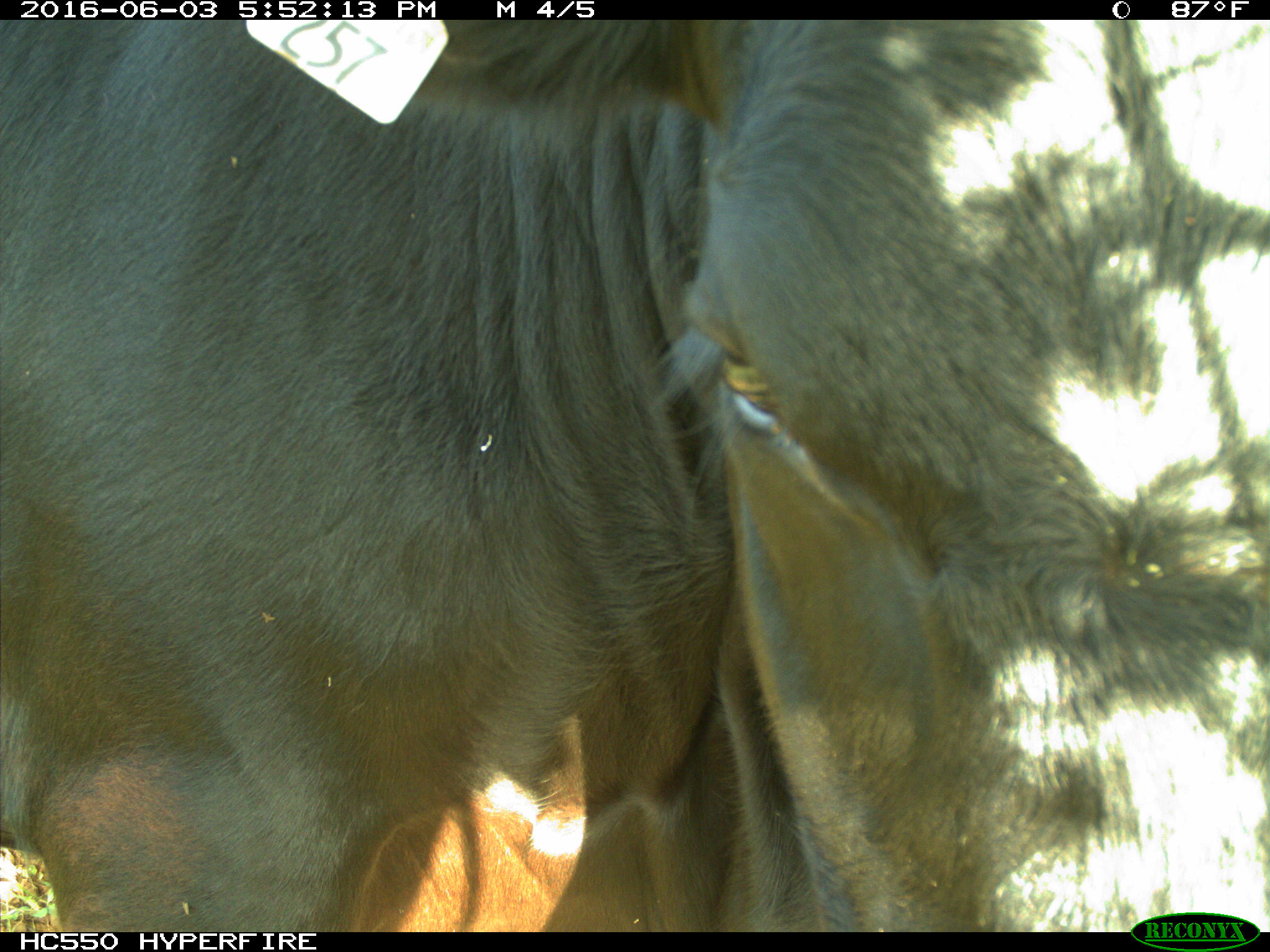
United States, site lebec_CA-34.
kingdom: Animalia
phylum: Chordata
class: Mammalia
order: Artiodactyla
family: Bovidae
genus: Bos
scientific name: Bos taurus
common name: domestic cow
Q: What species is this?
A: Bos taurus (domestic cow).